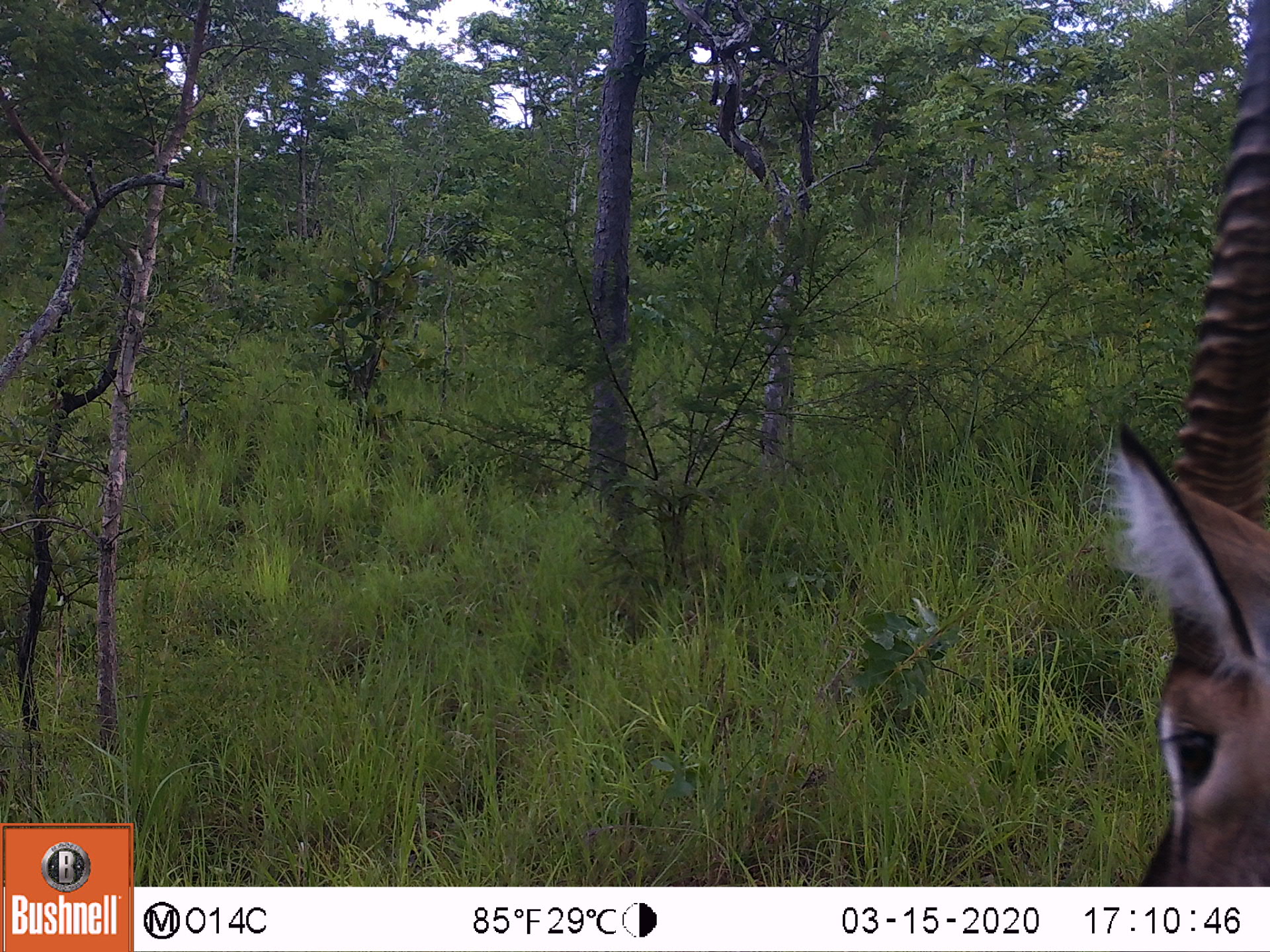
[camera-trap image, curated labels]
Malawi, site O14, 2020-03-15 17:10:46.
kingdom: Animalia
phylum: Chordata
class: Mammalia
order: Artiodactyla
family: Bovidae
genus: Kobus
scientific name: Kobus ellipsiprymnus ellipsiprymnus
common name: common waterbuck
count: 1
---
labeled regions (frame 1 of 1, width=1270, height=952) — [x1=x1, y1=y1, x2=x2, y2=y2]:
common waterbuck: [x1=1108, y1=1, x2=1266, y2=880]